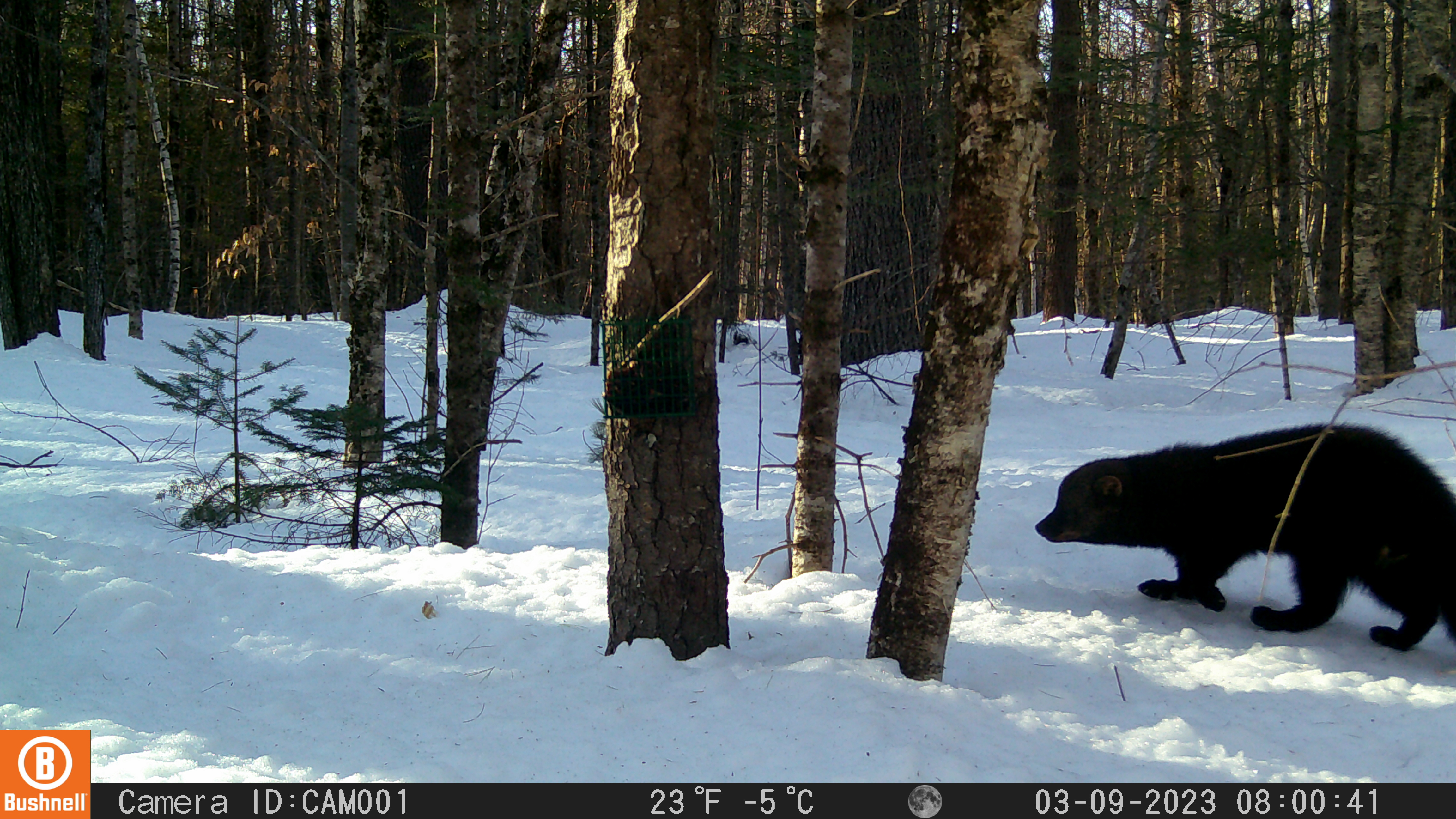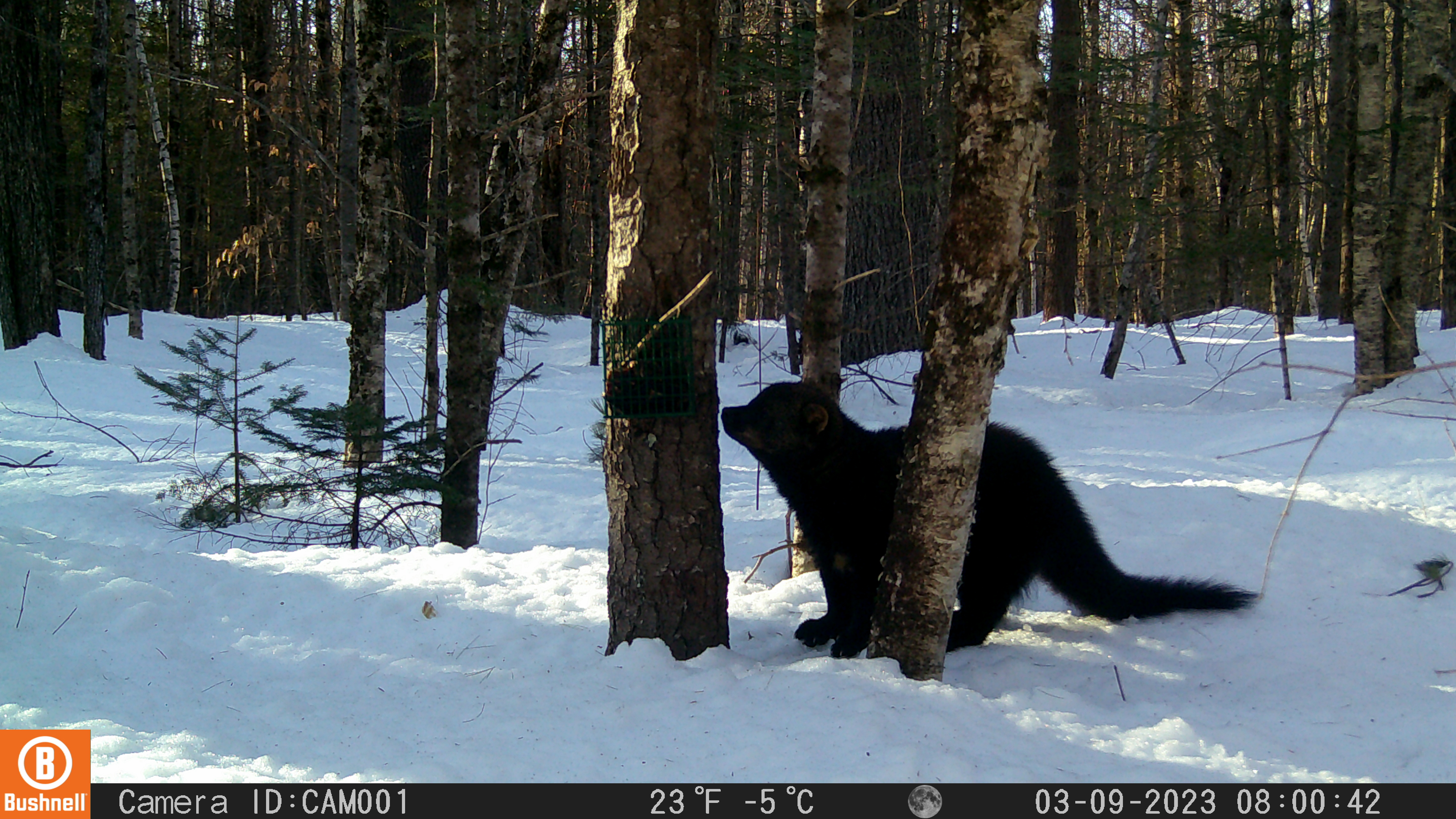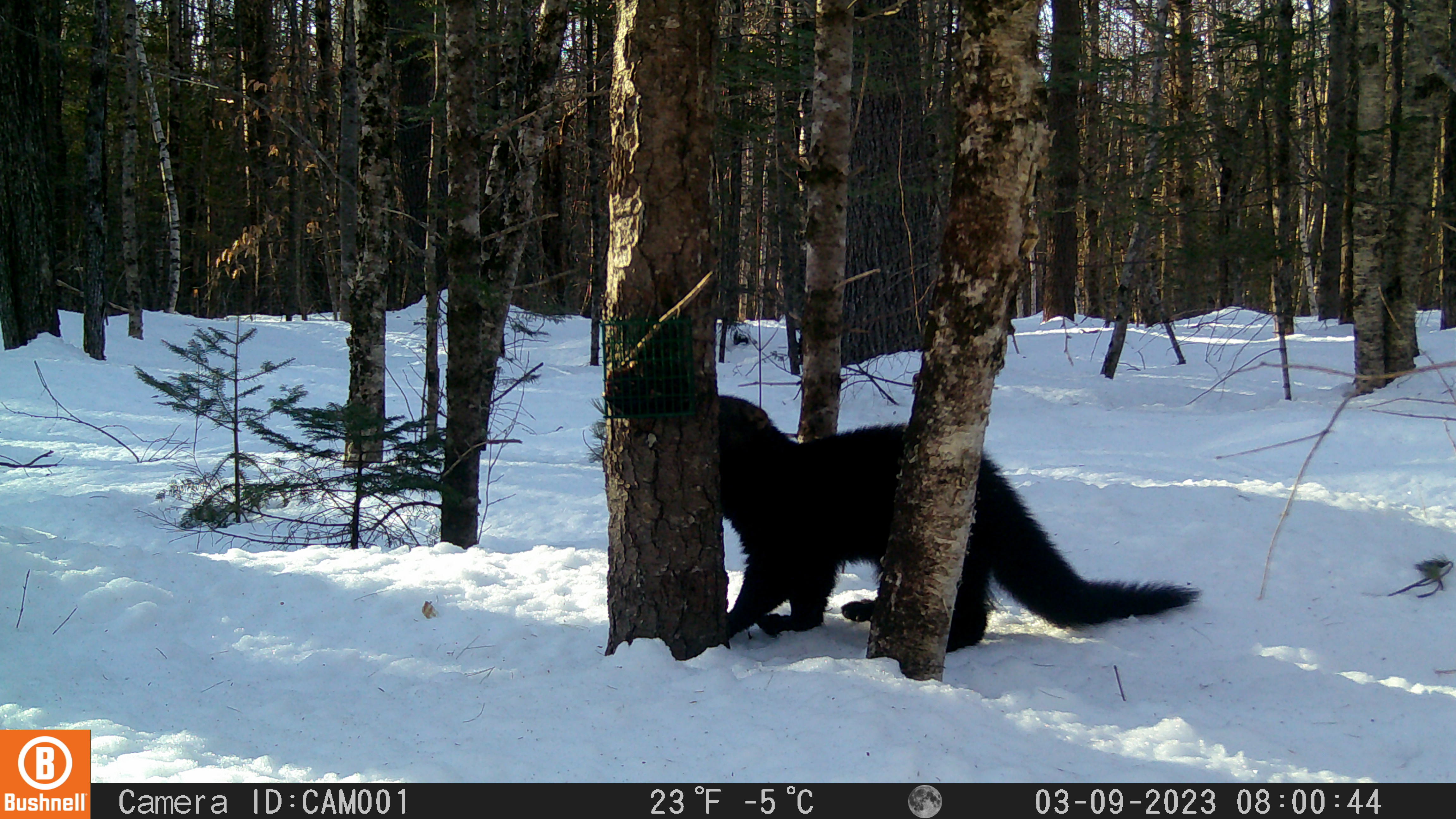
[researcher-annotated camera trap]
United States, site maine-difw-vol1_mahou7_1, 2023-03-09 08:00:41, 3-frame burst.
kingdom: Animalia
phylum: Chordata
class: Mammalia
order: Carnivora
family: Mustelidae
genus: Pekania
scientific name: Pekania pennanti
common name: fisher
Fisher (Pekania pennanti).